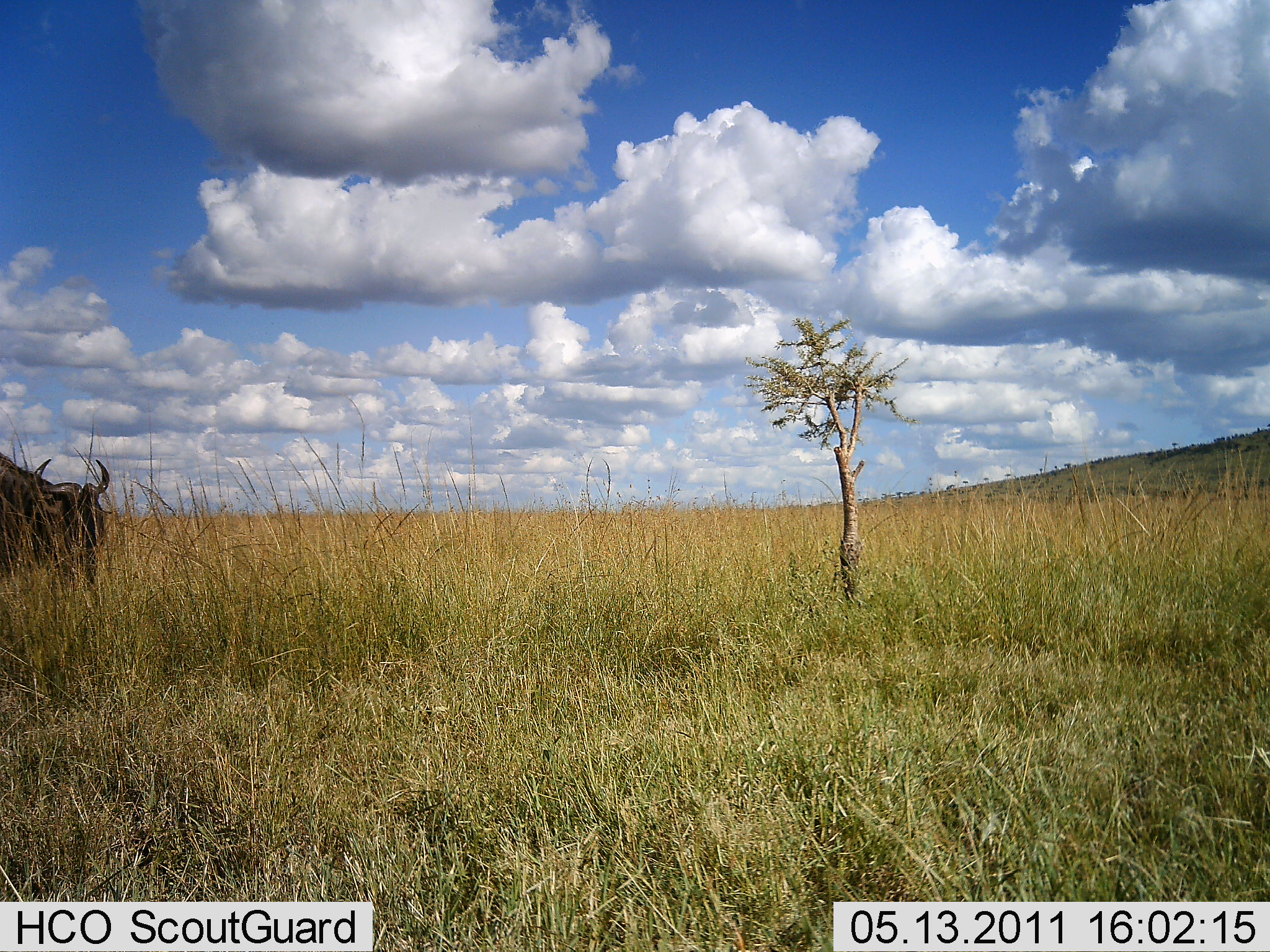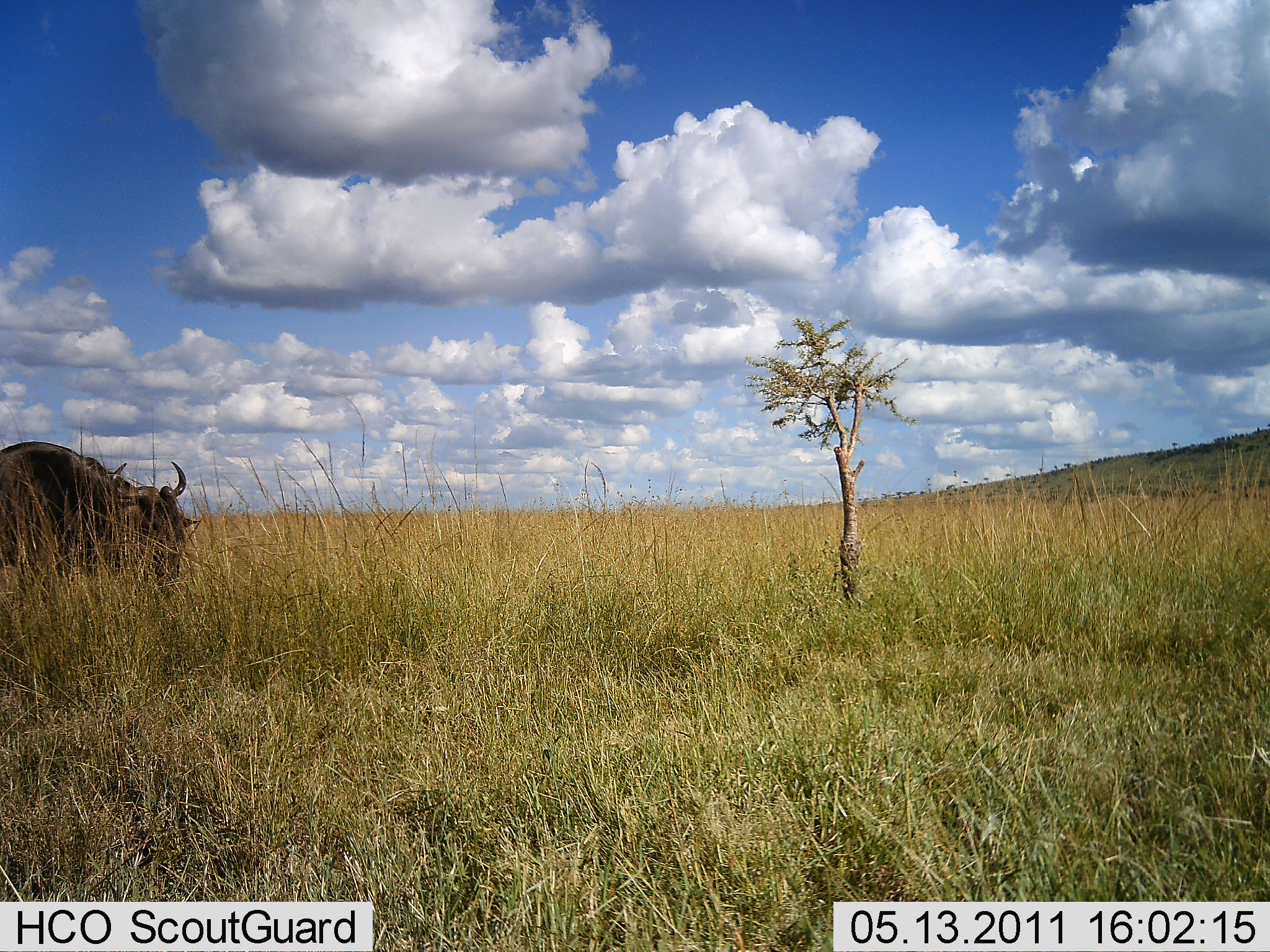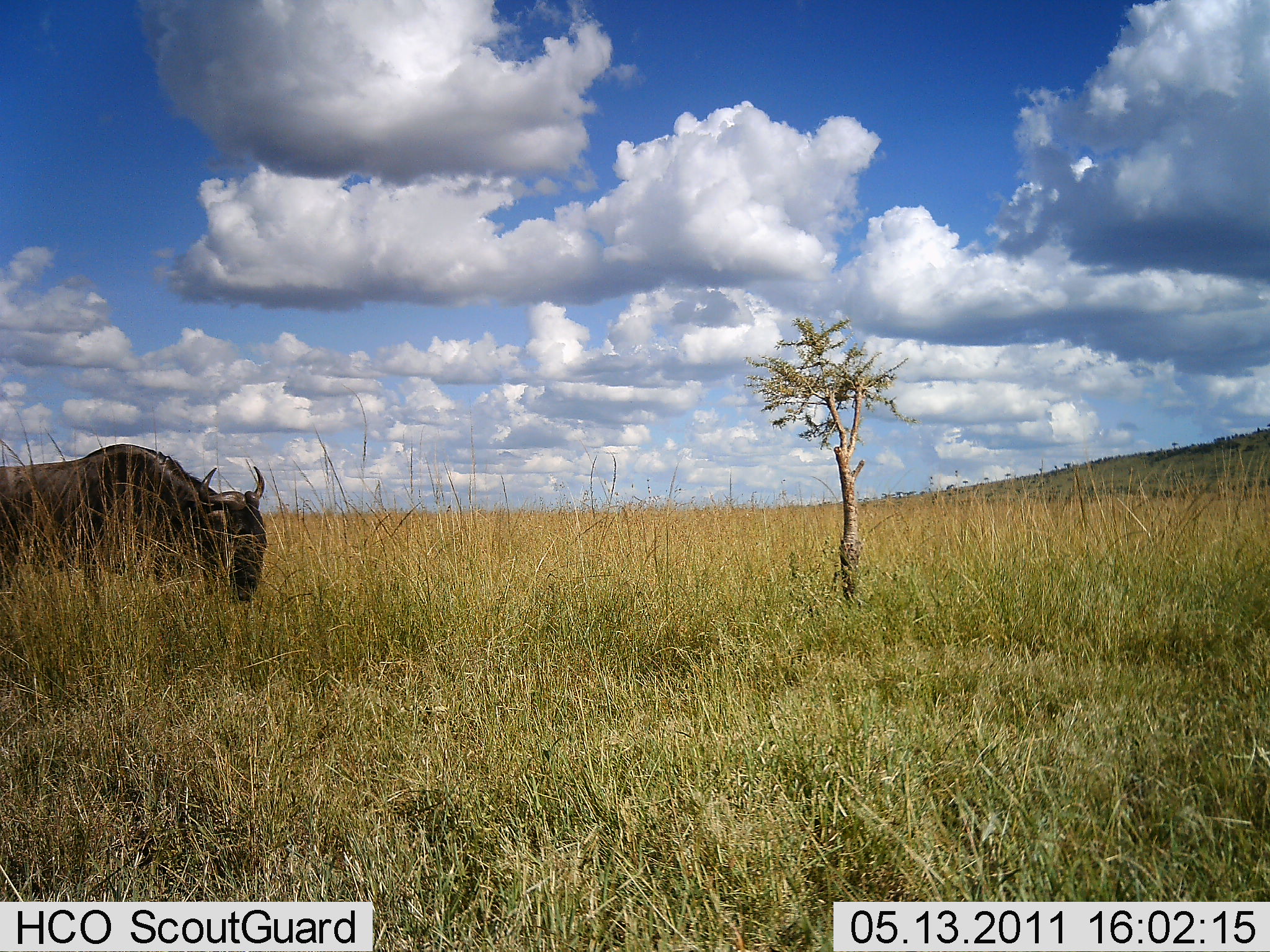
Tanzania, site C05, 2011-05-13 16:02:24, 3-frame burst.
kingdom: Animalia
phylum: Chordata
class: Mammalia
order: Artiodactyla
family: Bovidae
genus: Connochaetes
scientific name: Connochaetes taurinus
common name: blue wildebeest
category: wildebeest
Wildebeest (blue wildebeest) (Connochaetes taurinus), count 1. Behavior (volunteer vote fractions): standing 14%, resting 0%, moving 86%, interacting 0%. Young present (vote fraction): 0%. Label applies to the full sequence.